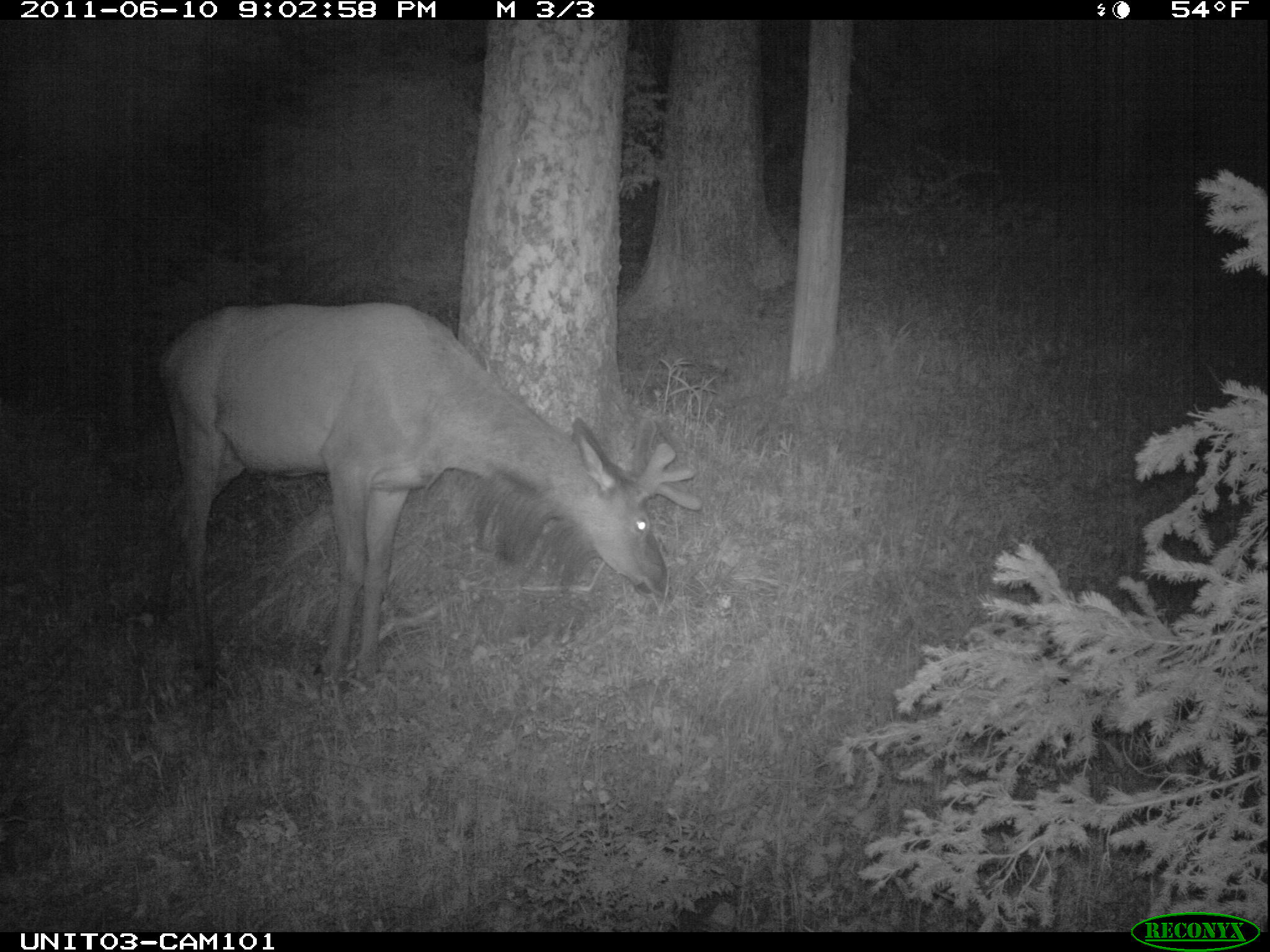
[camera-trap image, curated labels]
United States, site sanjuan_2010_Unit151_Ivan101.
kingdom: Animalia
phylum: Chordata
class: Mammalia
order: Artiodactyla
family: Cervidae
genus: Cervus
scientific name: Cervus elaphus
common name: red deer